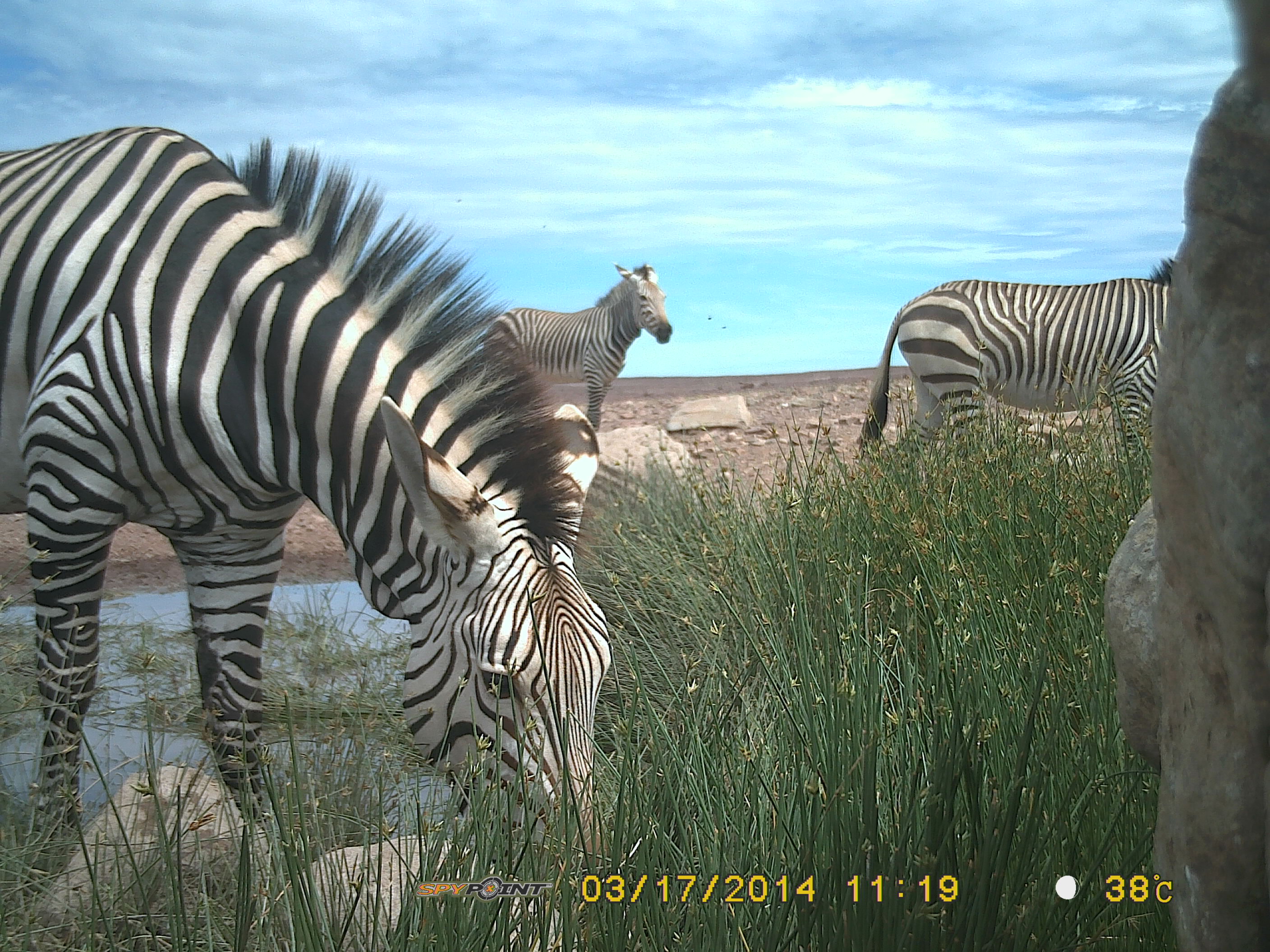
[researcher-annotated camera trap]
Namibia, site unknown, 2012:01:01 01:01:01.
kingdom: Animalia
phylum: Chordata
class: Mammalia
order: Perissodactyla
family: Equidae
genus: Equus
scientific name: Equus zebra hartmannae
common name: hartmann's mountain zebra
Equus zebra hartmannae (hartmann's mountain zebra).